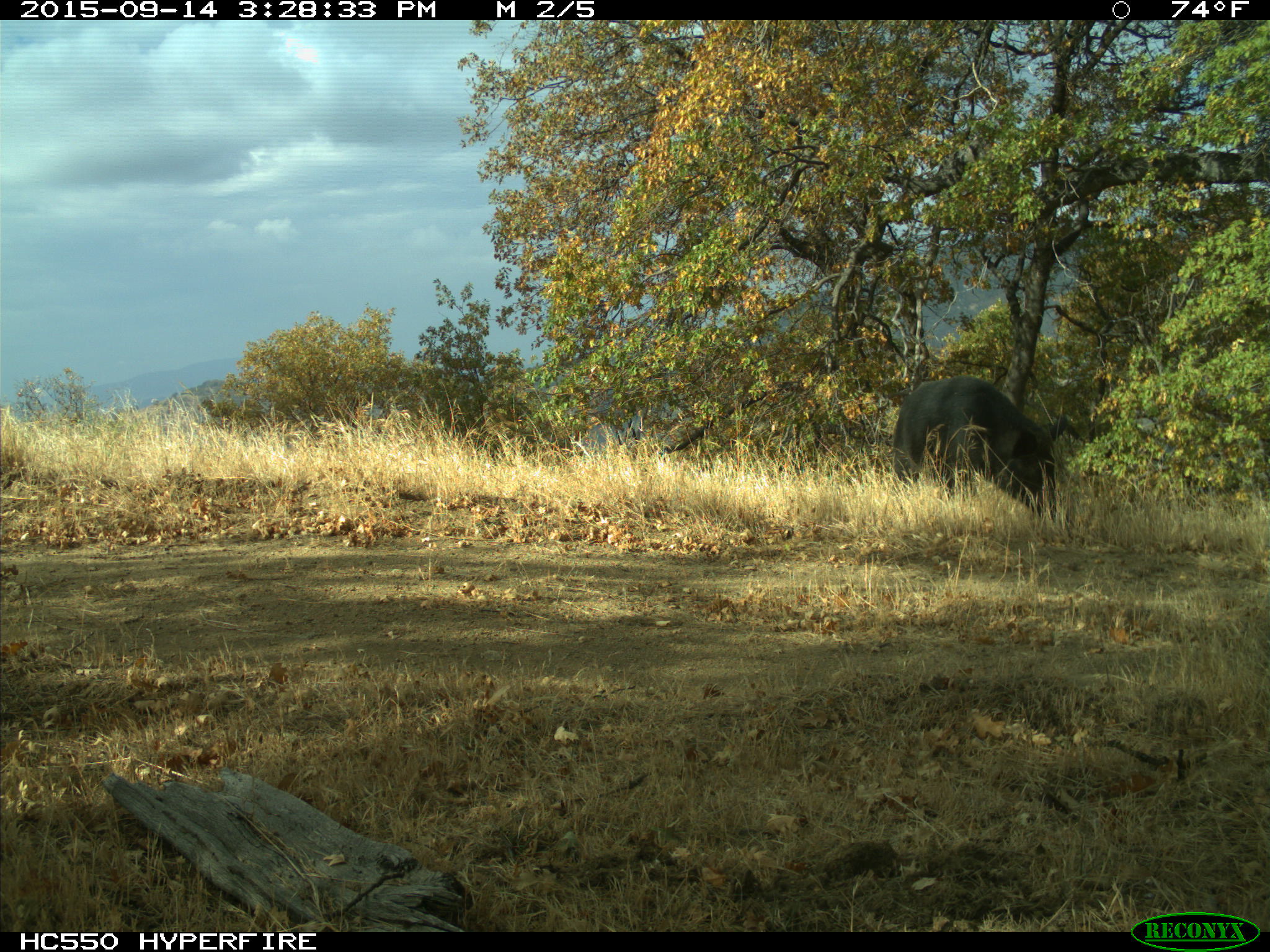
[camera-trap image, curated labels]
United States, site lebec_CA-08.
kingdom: Animalia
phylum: Chordata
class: Mammalia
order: Artiodactyla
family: Suidae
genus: Sus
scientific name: Sus scrofa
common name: wild boar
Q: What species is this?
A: Sus scrofa (wild boar).